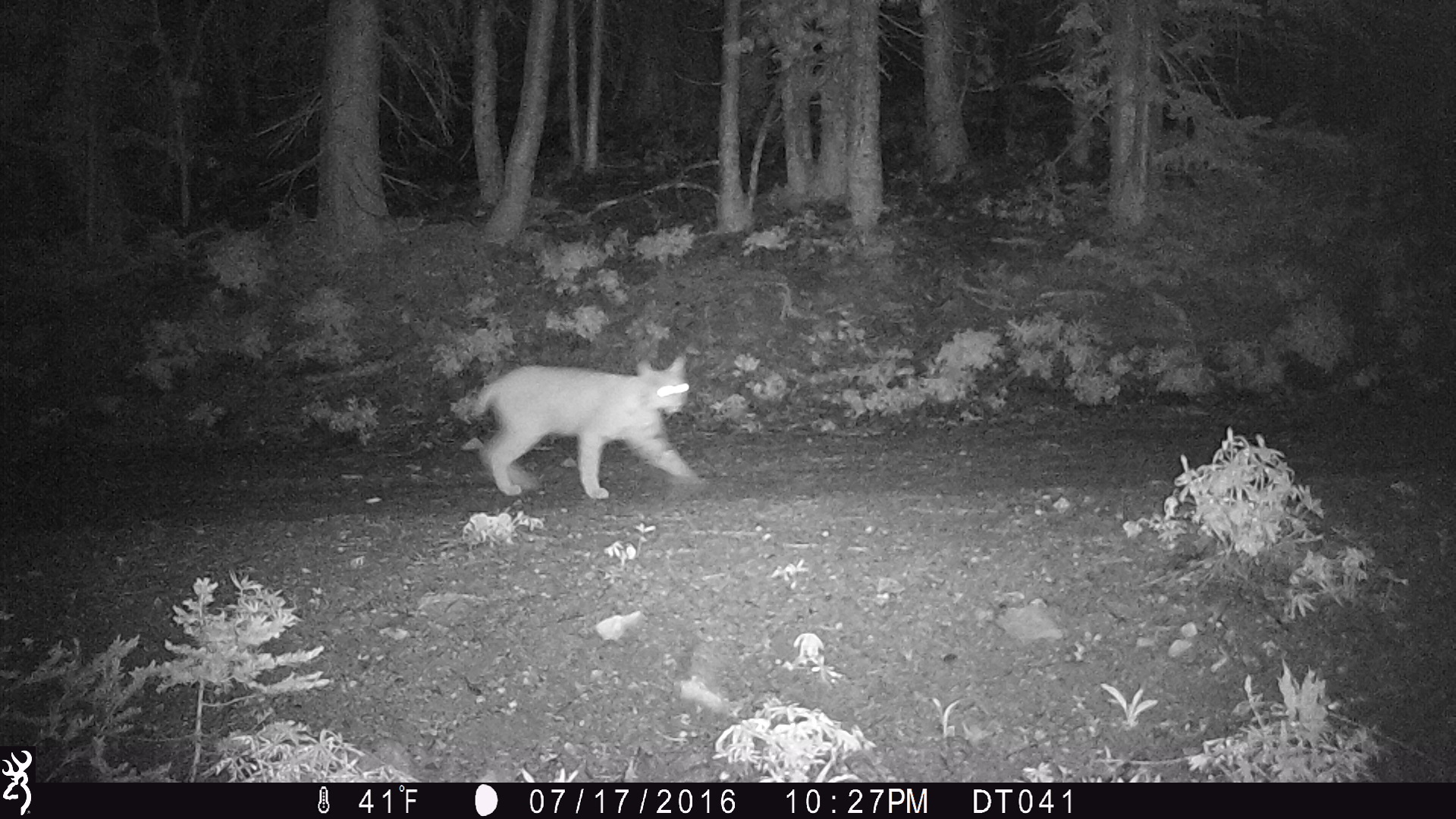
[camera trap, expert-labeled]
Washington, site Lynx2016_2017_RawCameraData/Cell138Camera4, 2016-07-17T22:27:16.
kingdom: Animalia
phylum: Chordata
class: Mammalia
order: Carnivora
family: Felidae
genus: Lynx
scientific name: Lynx rufus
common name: bobcat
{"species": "Lynx rufus (bobcat)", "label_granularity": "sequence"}